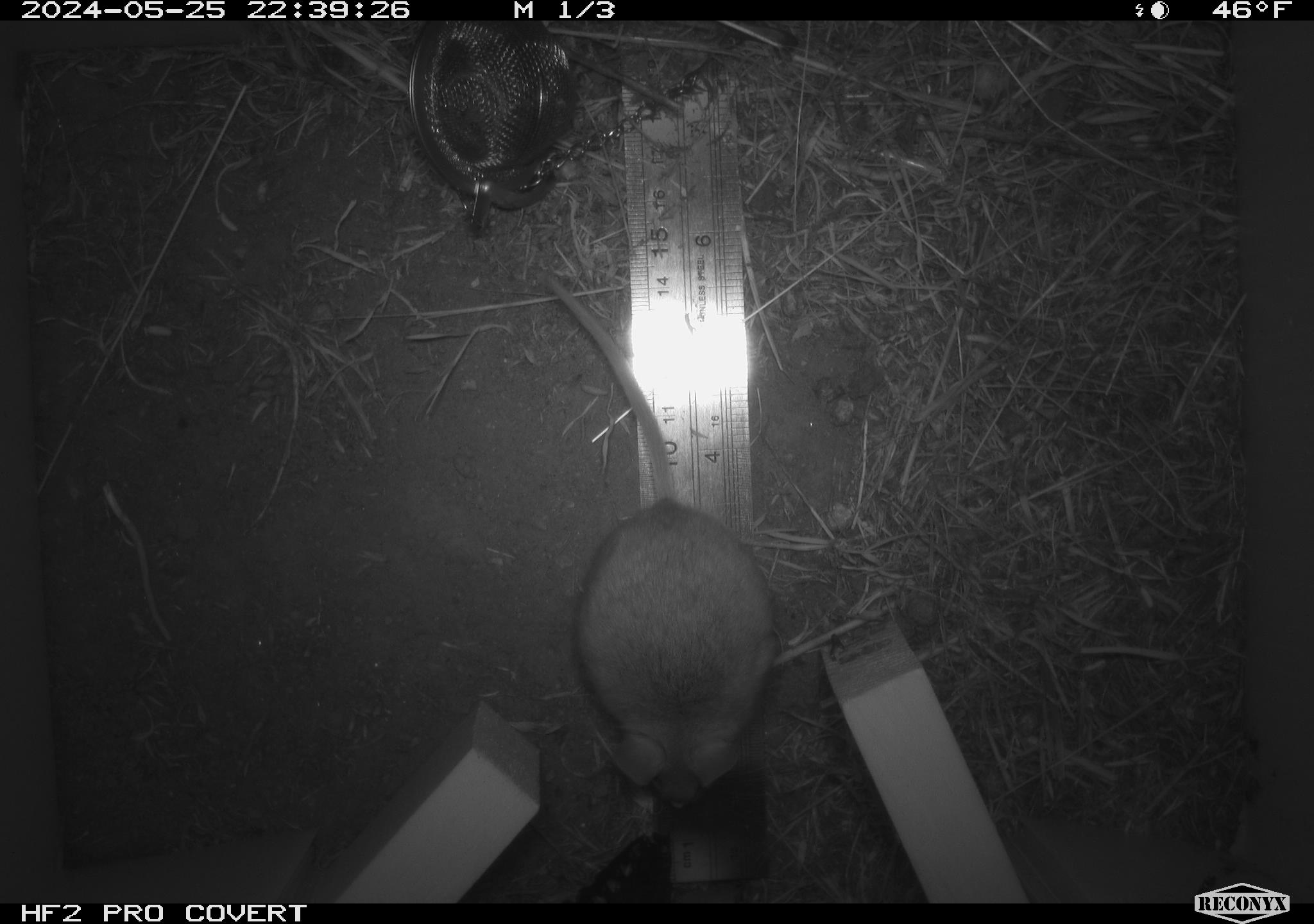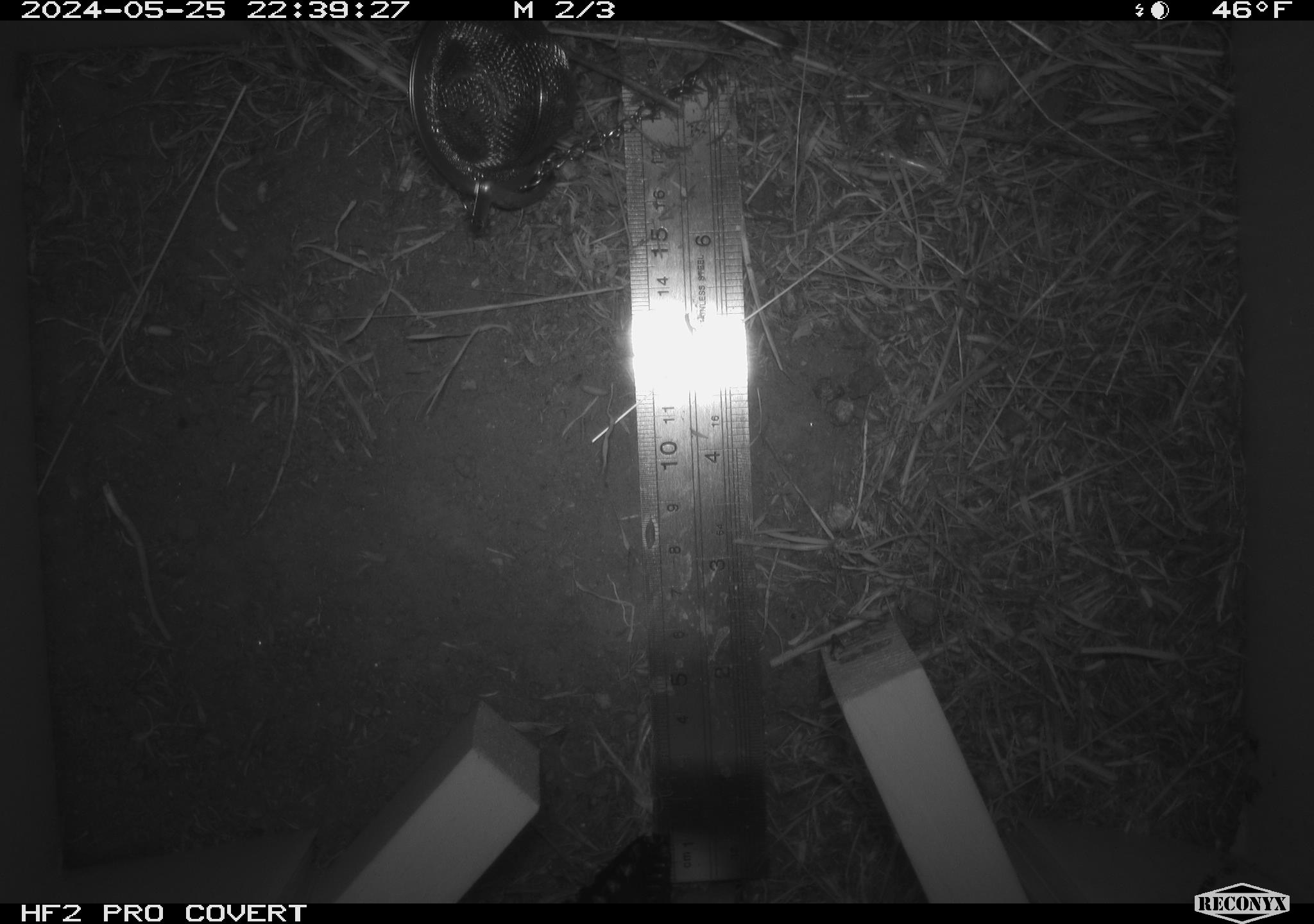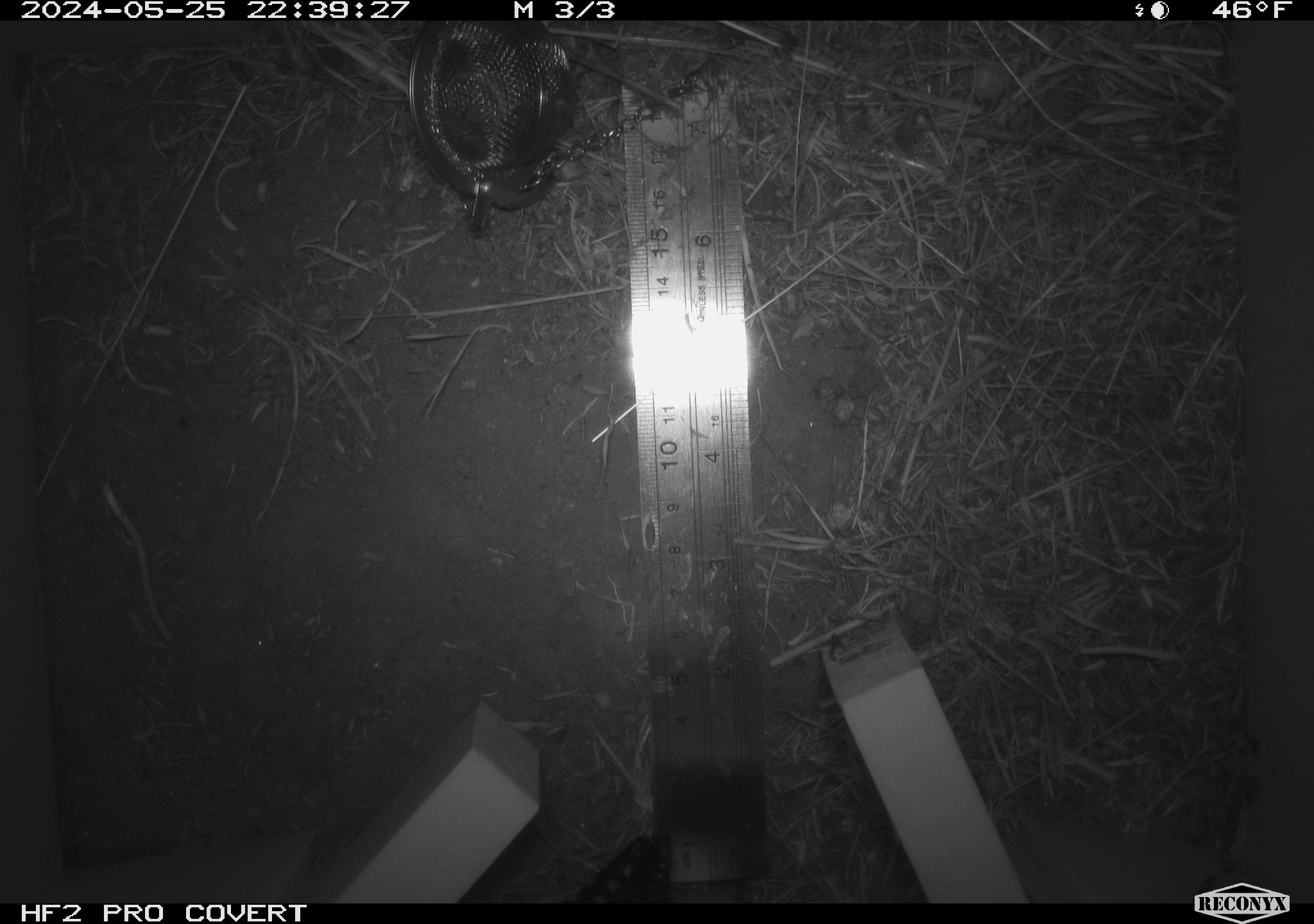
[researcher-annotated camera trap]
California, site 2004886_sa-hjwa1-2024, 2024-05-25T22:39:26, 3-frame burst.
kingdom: Animalia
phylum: Chordata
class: Mammalia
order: Rodentia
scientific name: Rodentia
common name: rodent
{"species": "rodent (Rodentia)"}